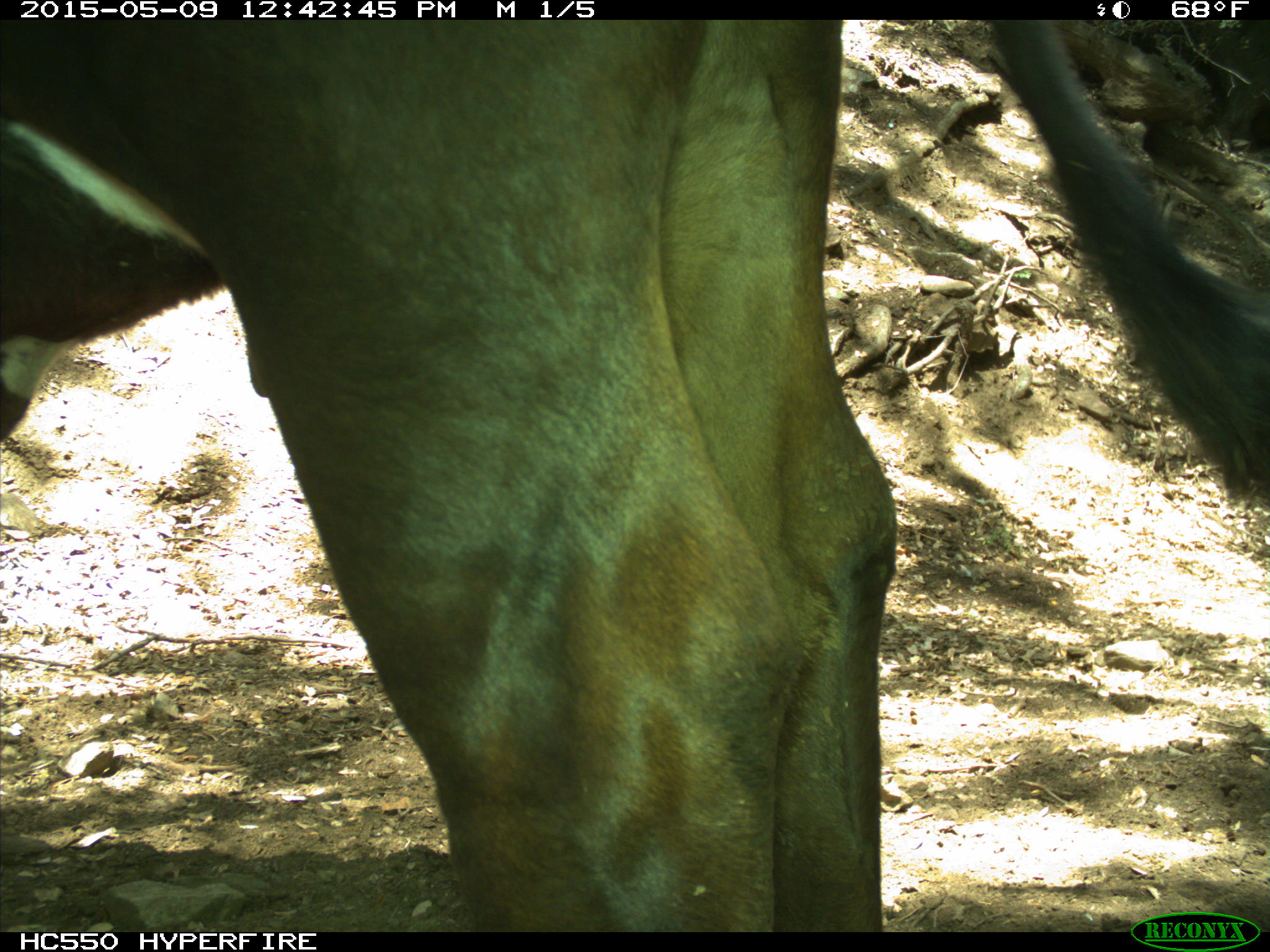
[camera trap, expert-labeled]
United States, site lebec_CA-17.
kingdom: Animalia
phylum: Chordata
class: Mammalia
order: Artiodactyla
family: Bovidae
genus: Bos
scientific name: Bos taurus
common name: domestic cow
Bos taurus (domestic cow).